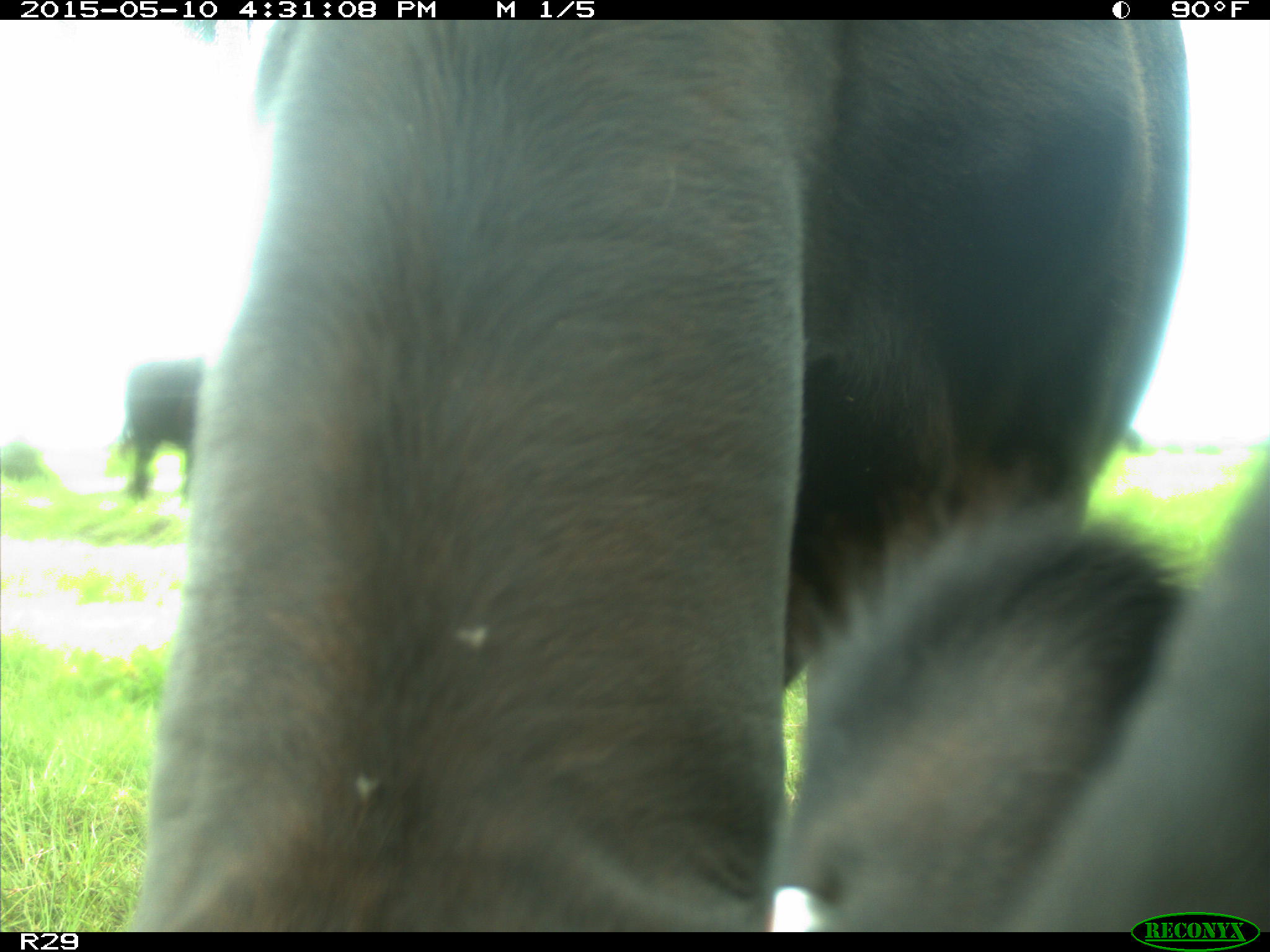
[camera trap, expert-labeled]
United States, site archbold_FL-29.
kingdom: Animalia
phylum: Chordata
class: Mammalia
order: Artiodactyla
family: Bovidae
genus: Bos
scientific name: Bos taurus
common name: domestic cow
Bos taurus (domestic cow).